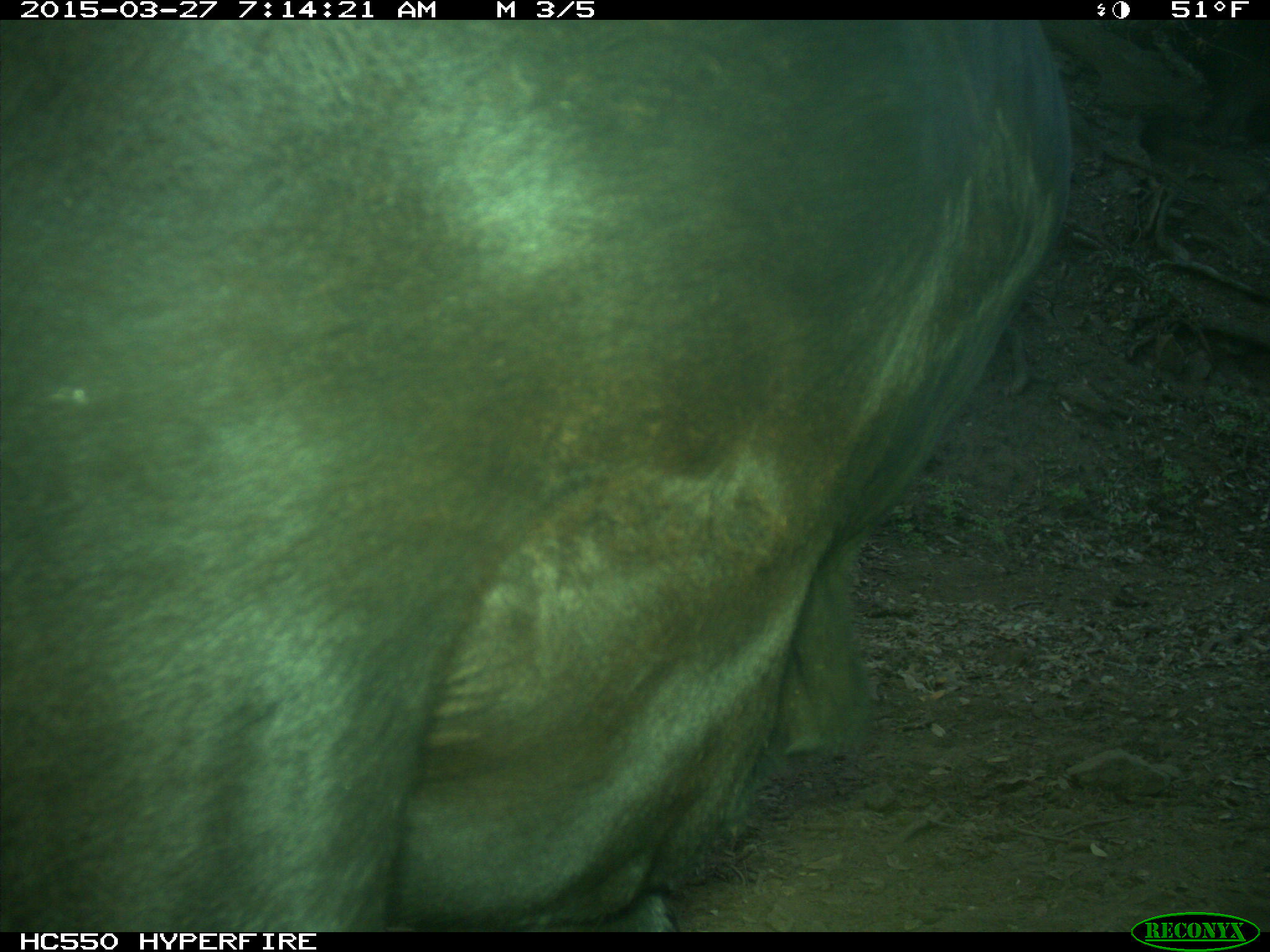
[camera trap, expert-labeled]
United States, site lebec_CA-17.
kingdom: Animalia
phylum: Chordata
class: Mammalia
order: Artiodactyla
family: Bovidae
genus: Bos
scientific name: Bos taurus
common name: domestic cow